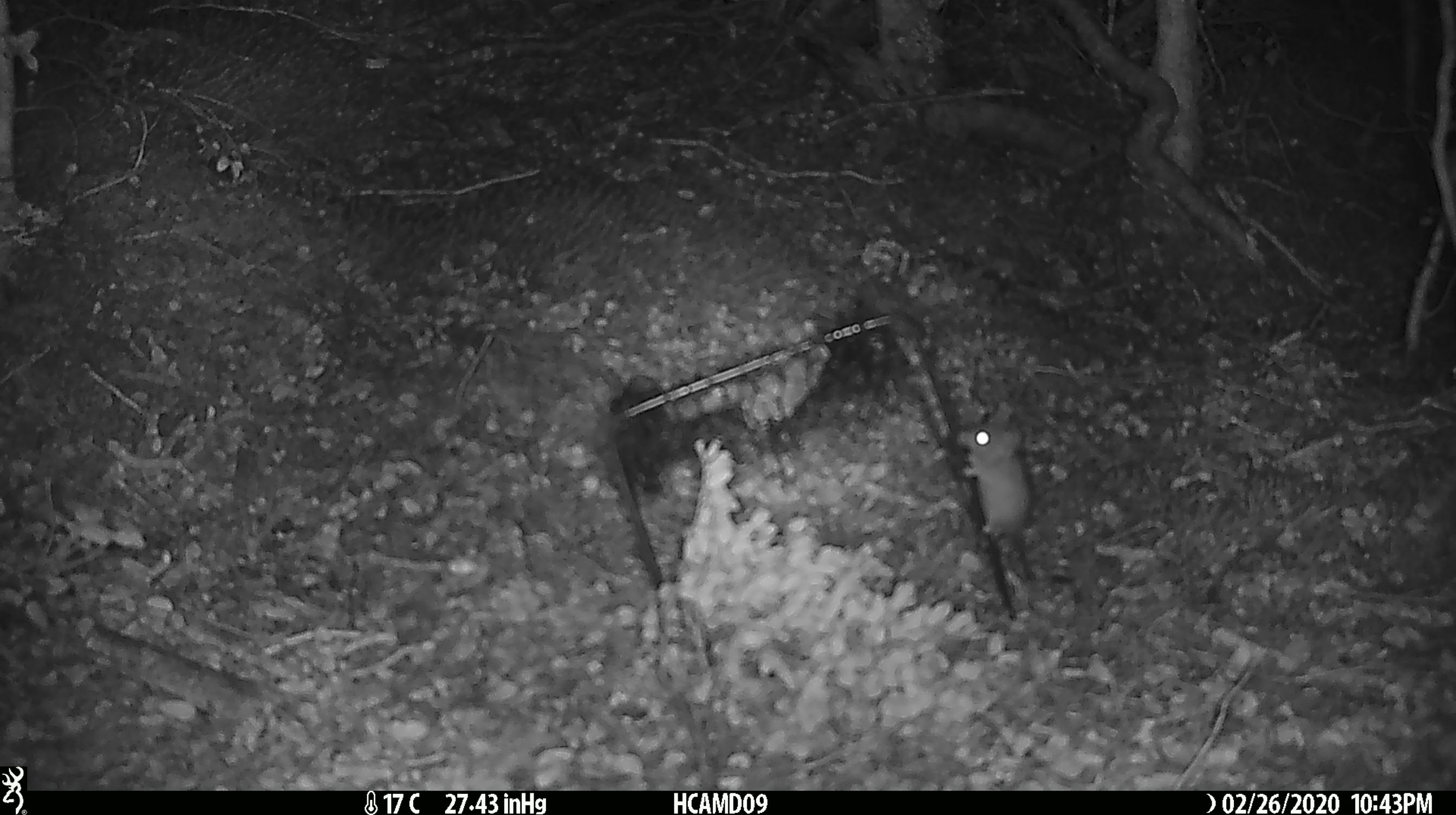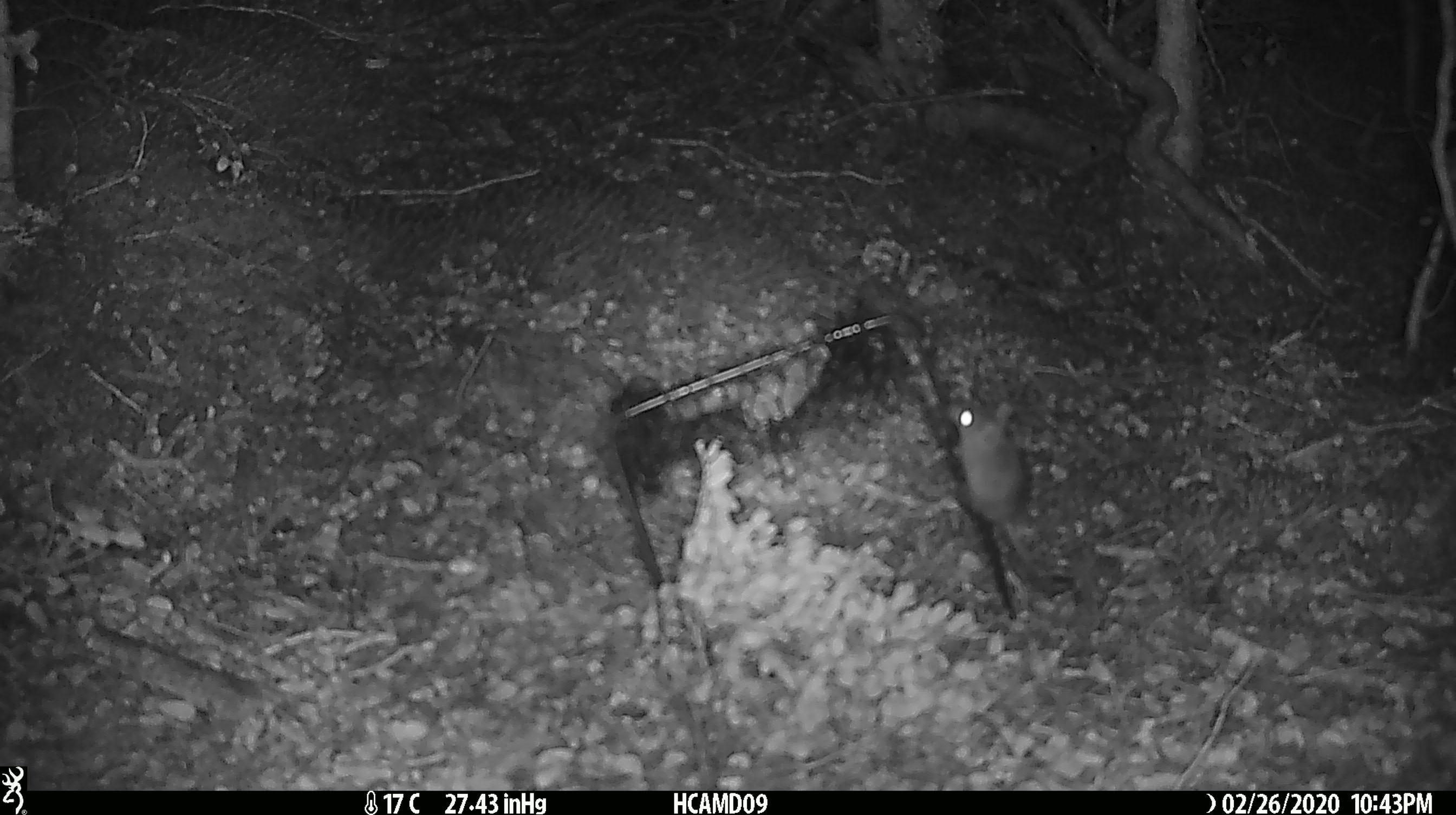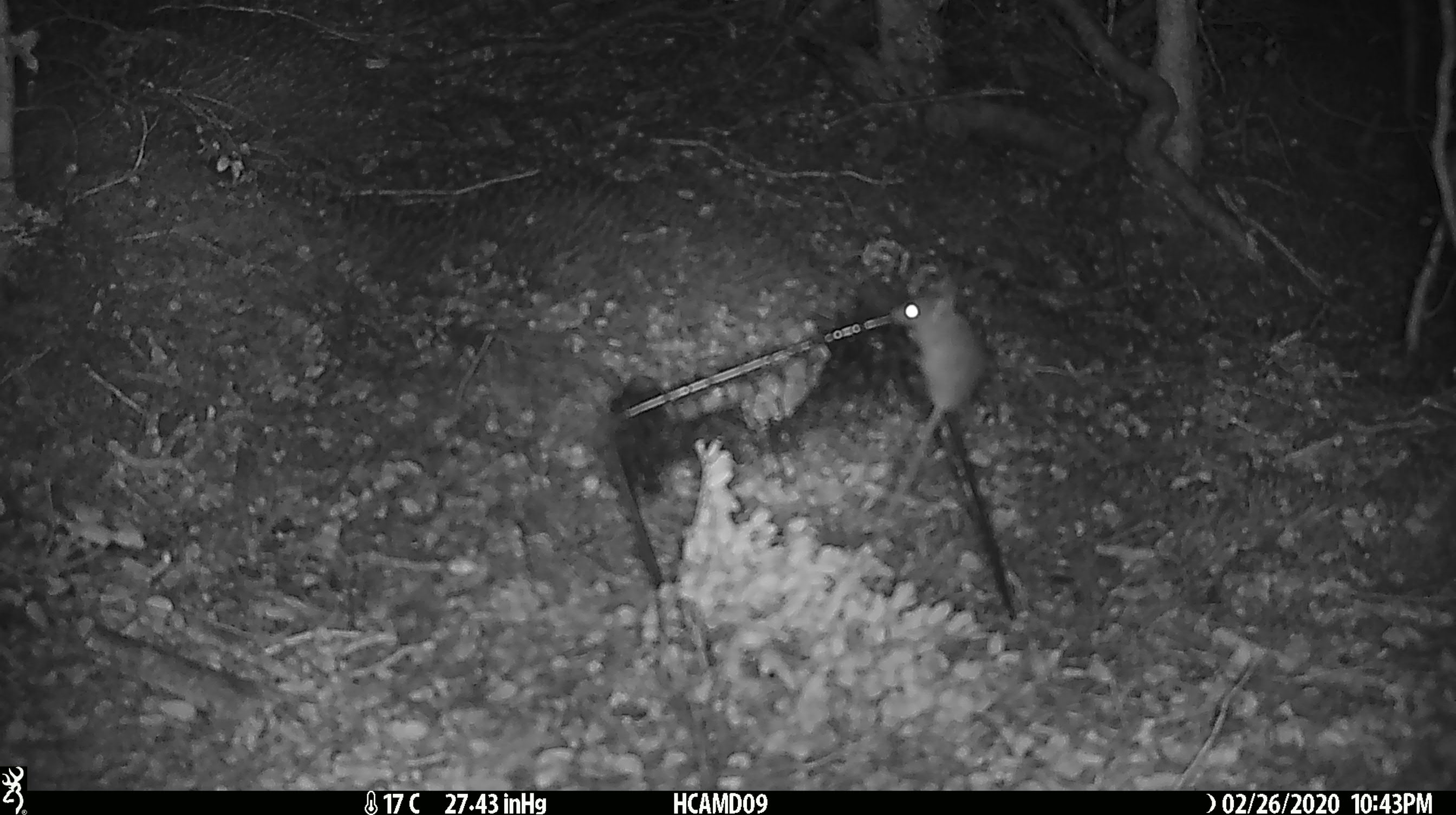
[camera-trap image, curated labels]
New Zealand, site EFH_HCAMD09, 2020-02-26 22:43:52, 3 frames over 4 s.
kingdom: Animalia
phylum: Chordata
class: Mammalia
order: Rodentia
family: Muridae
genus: Mus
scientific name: Mus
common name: mouse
Mouse (Mus).